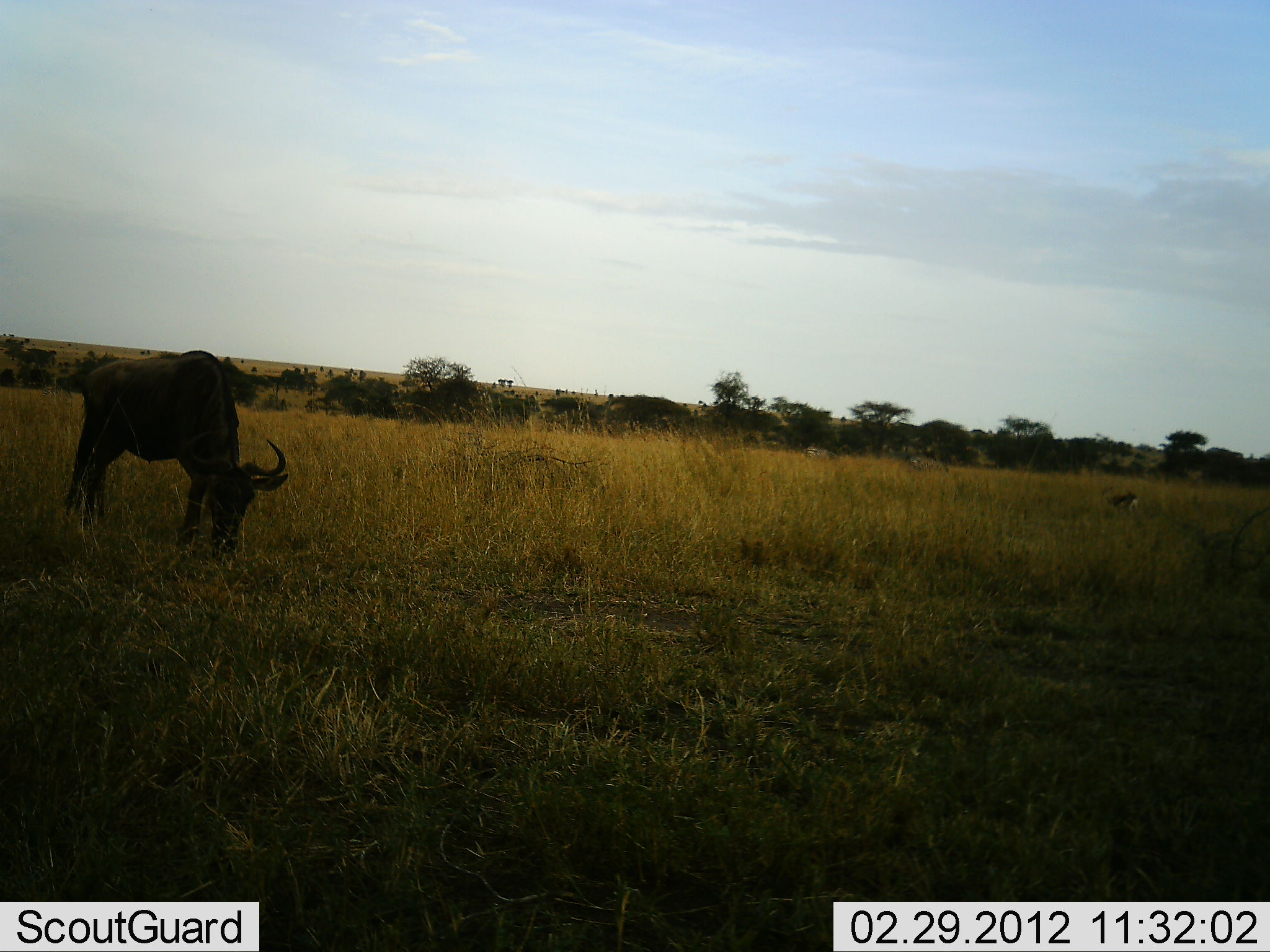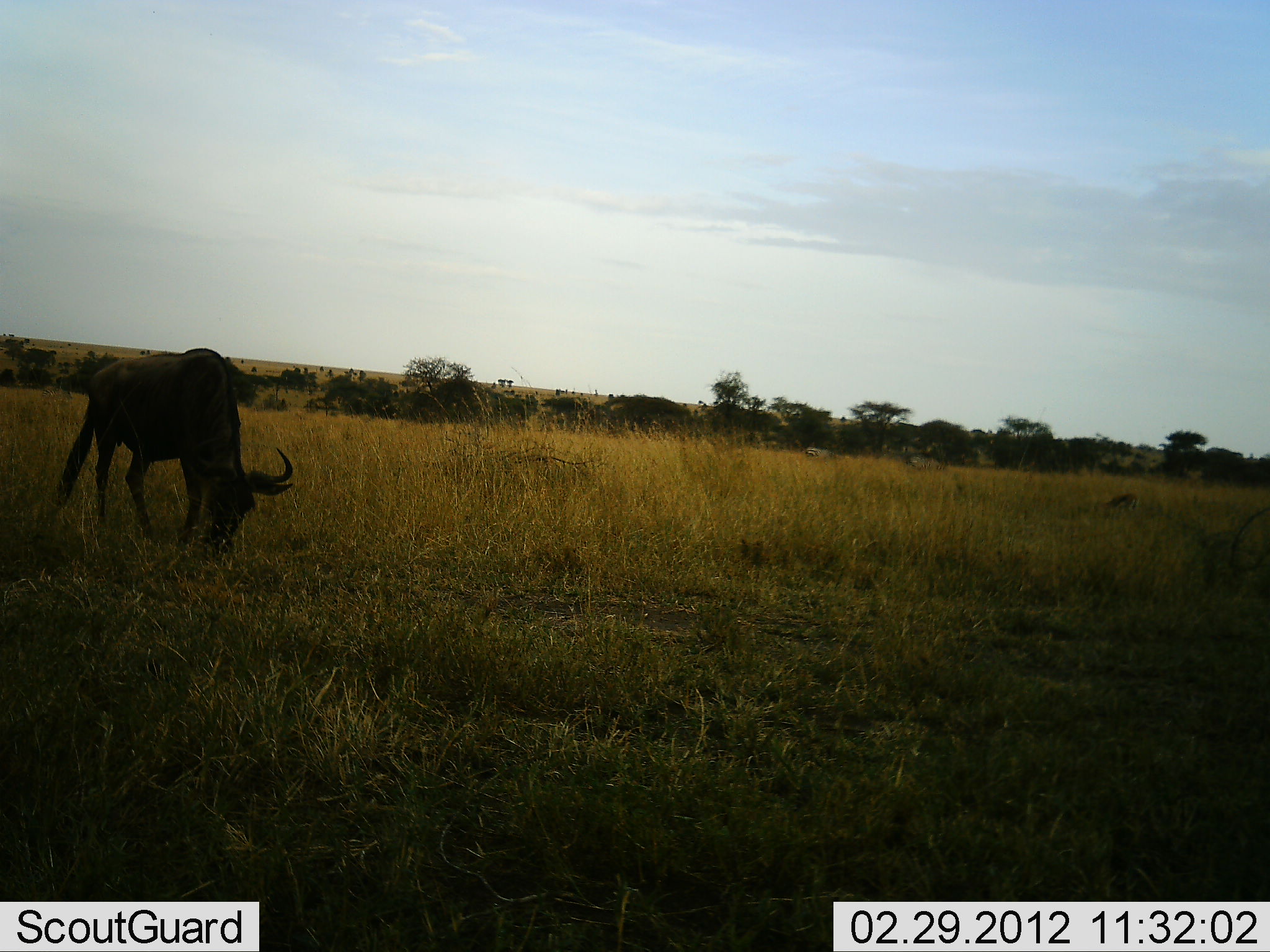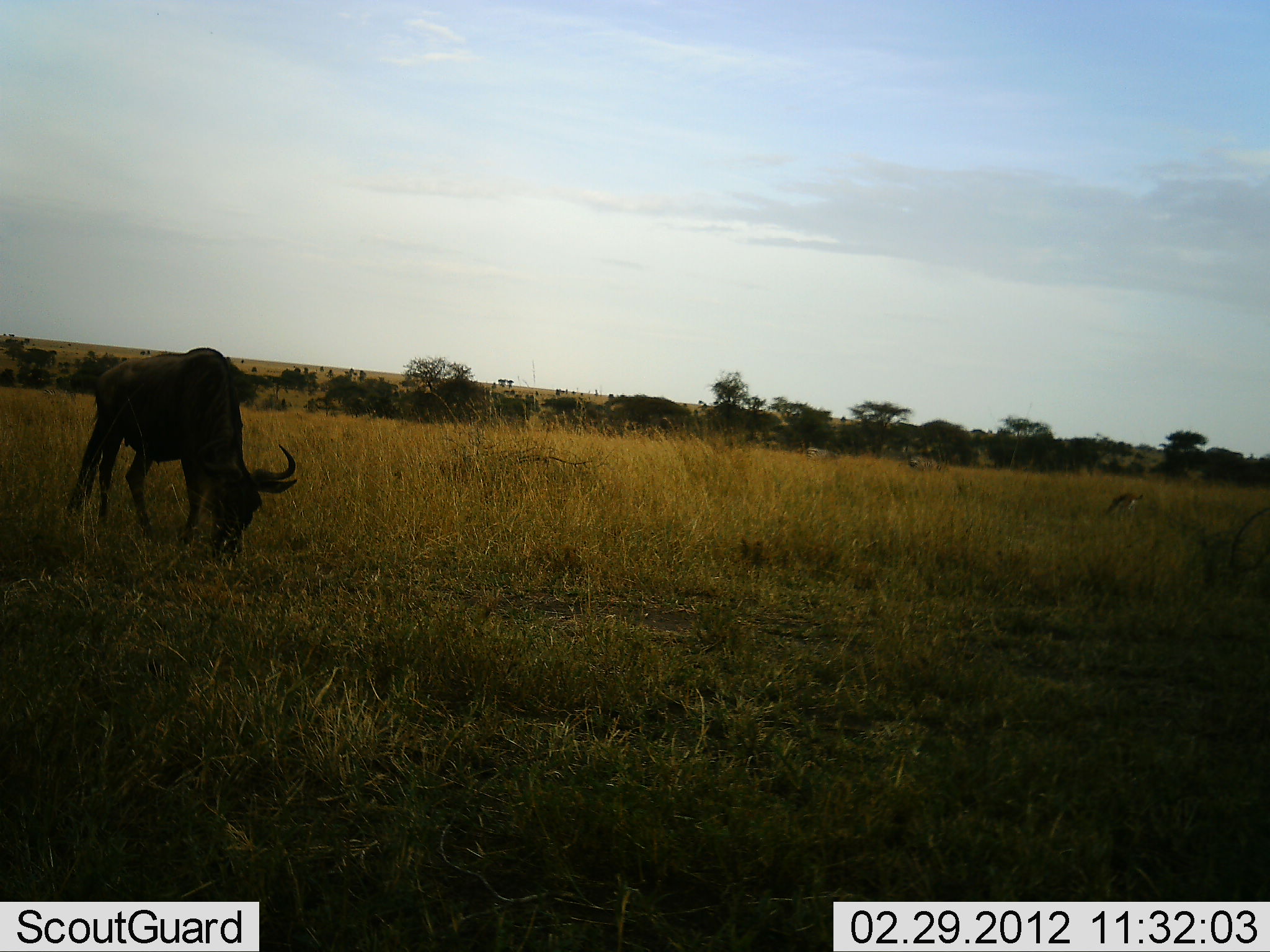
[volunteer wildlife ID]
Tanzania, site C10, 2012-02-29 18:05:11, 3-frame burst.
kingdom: Animalia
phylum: Chordata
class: Mammalia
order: Artiodactyla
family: Bovidae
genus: Connochaetes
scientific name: Connochaetes taurinus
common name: blue wildebeest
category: wildebeest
Wildebeest (blue wildebeest) (Connochaetes taurinus), count 1. Behavior (volunteer vote fractions): standing 10%, resting 0%, moving 0%, interacting 0%. Young present (vote fraction): 0%. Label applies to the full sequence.